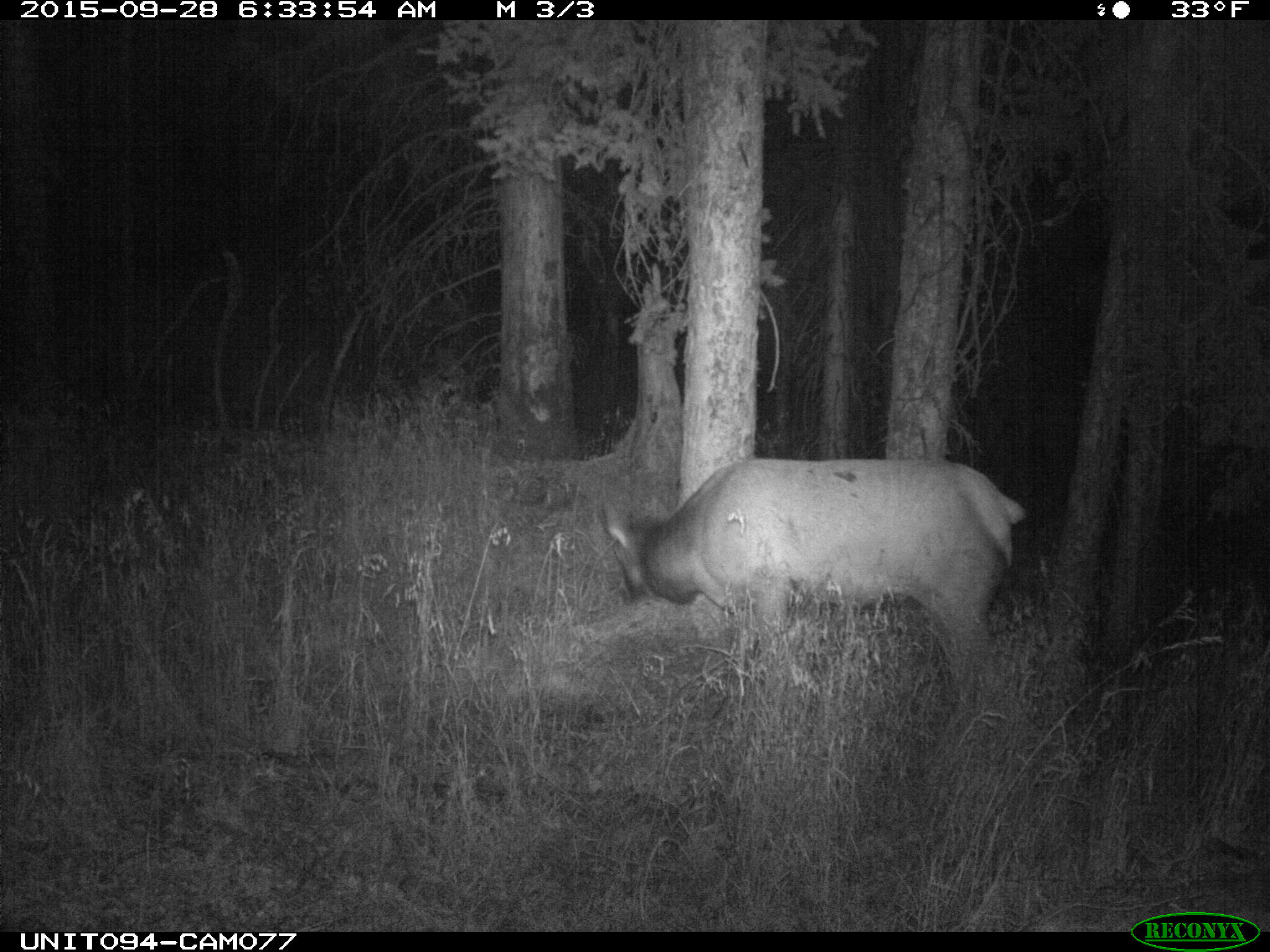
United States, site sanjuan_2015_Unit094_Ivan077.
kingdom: Animalia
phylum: Chordata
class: Mammalia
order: Artiodactyla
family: Cervidae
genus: Cervus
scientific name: Cervus elaphus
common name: red deer